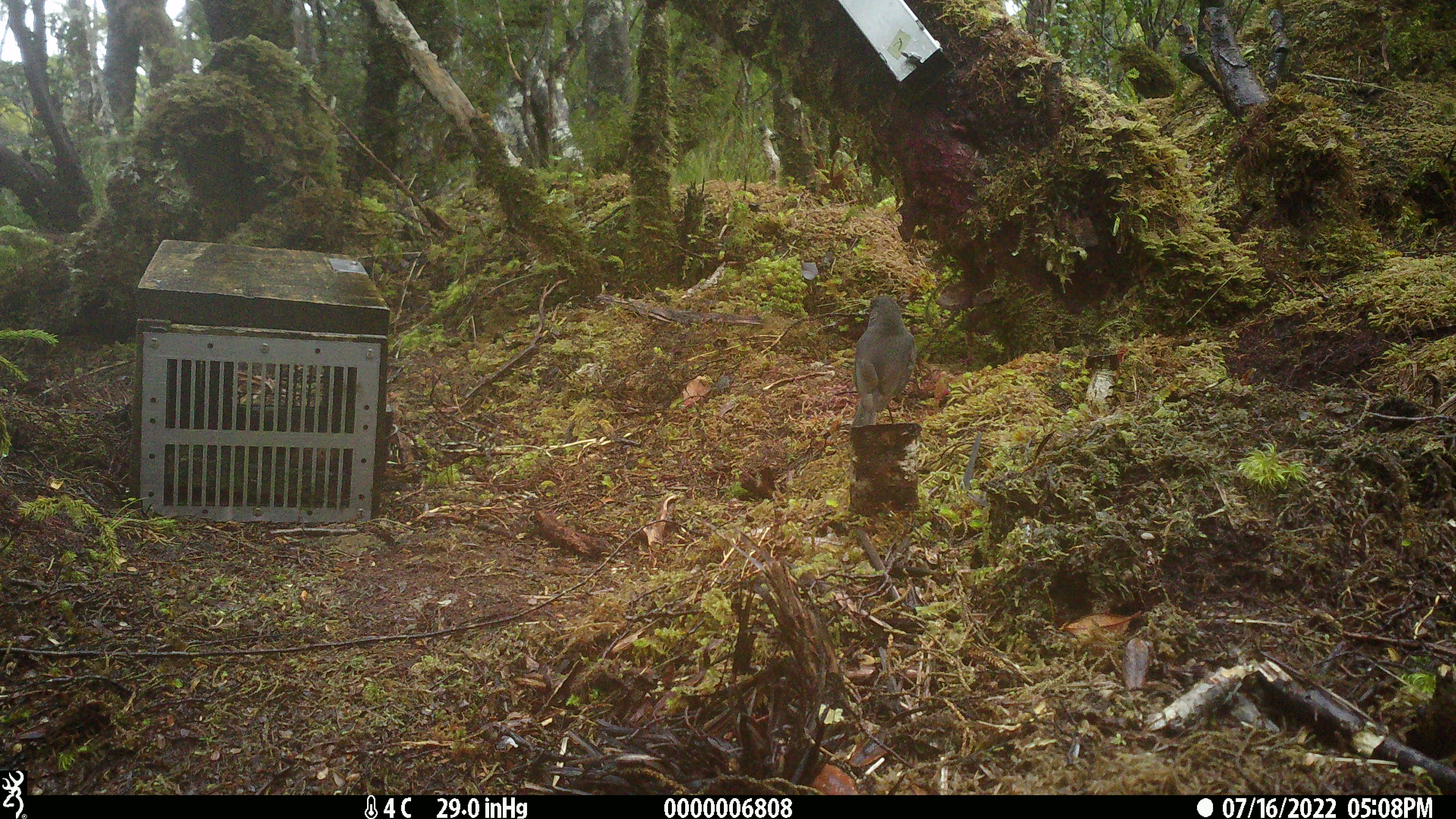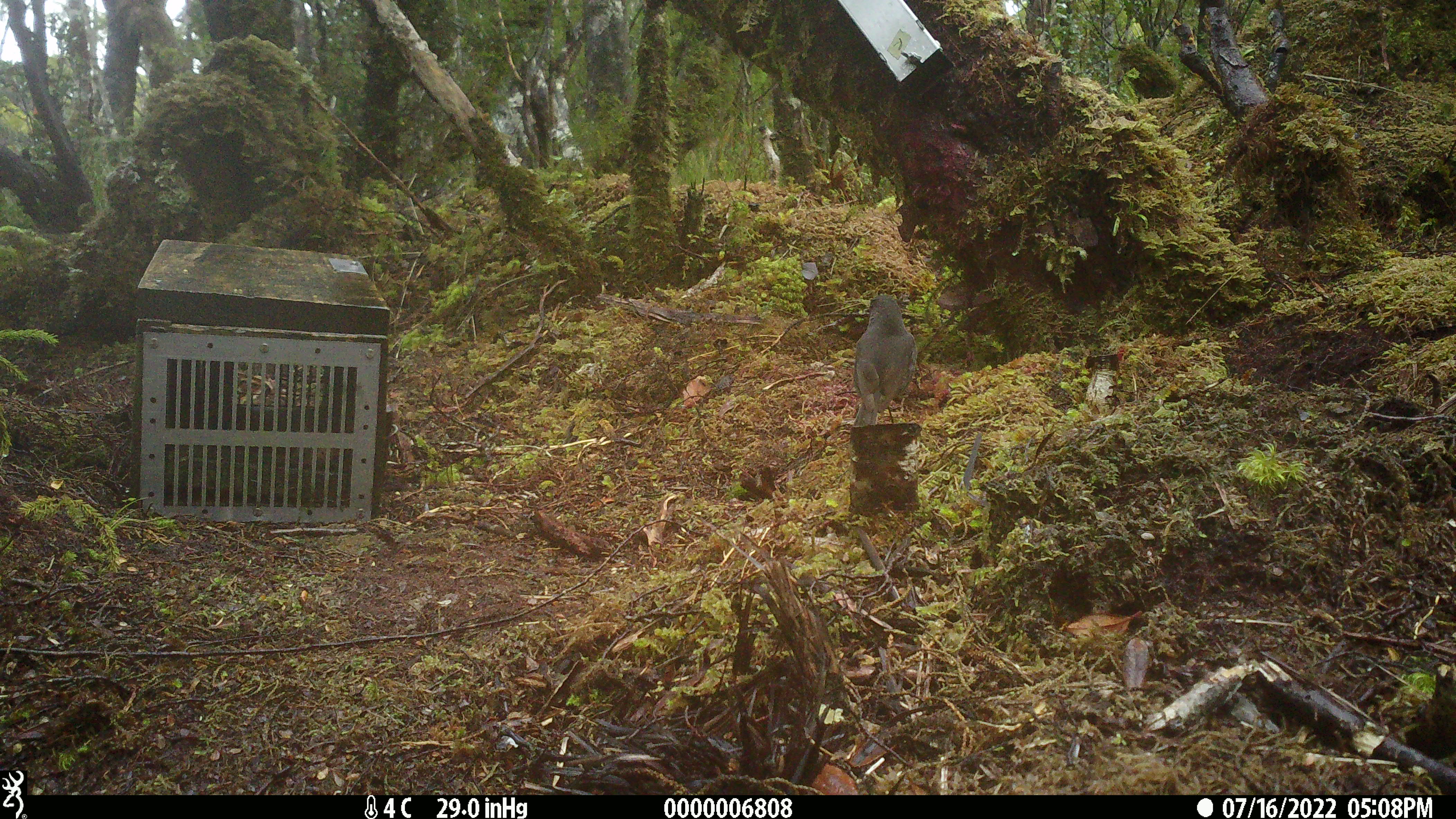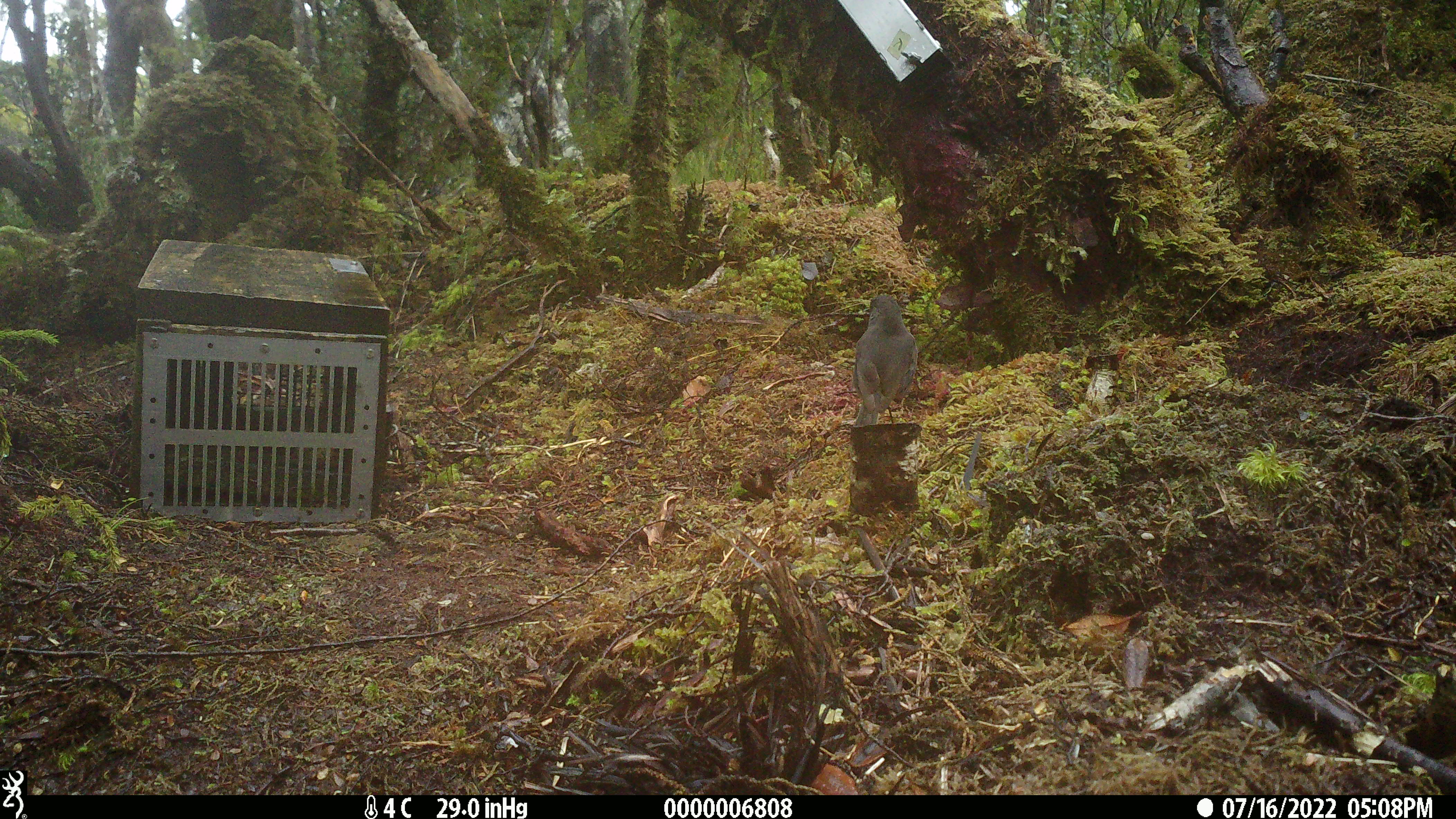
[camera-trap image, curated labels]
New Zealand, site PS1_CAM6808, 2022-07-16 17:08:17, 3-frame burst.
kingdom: Animalia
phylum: Chordata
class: Aves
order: Passeriformes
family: Petroicidae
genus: Petroica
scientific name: Petroica australis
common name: new zealand robin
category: robin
Robin (new zealand robin) (Petroica australis).